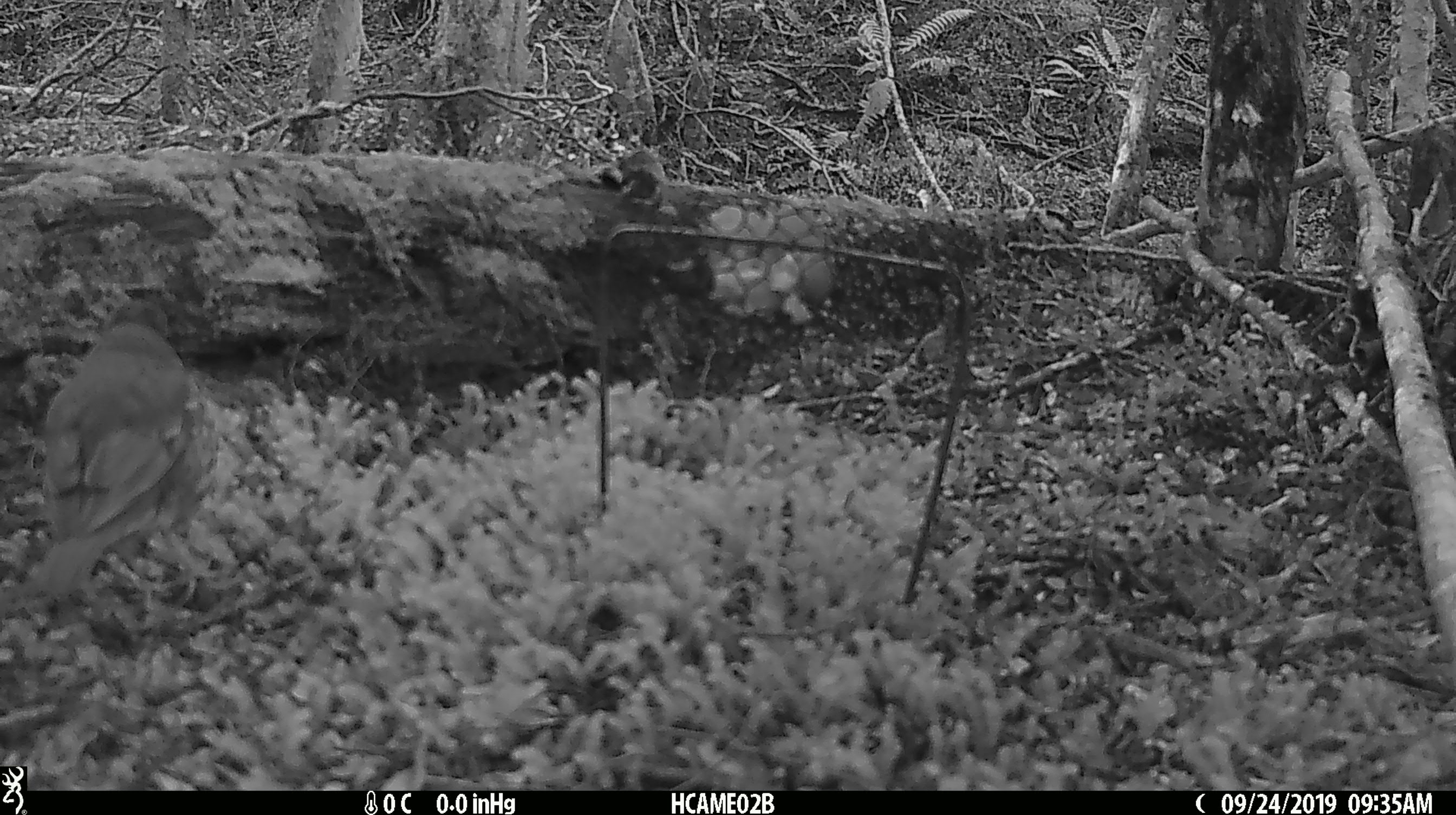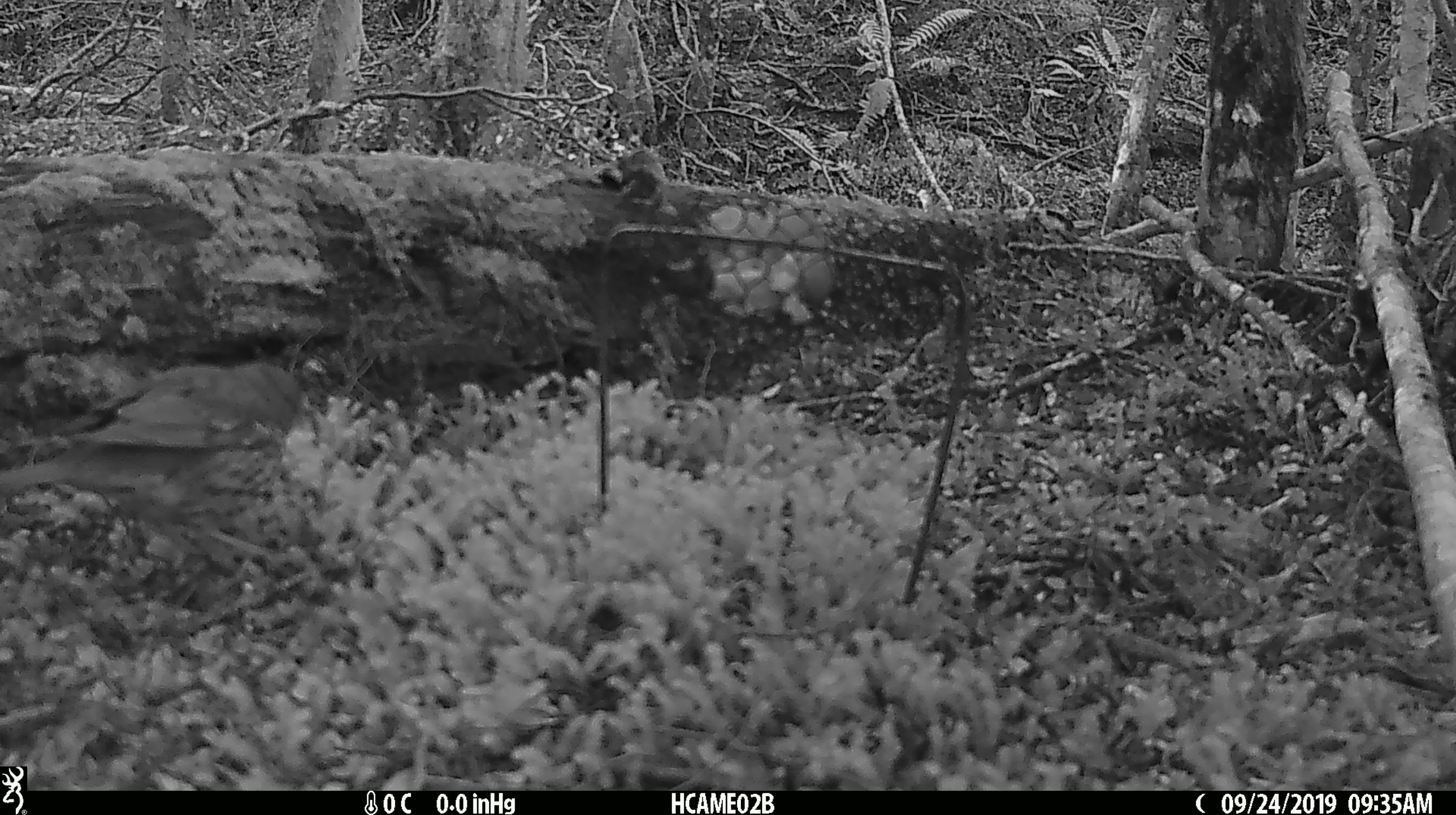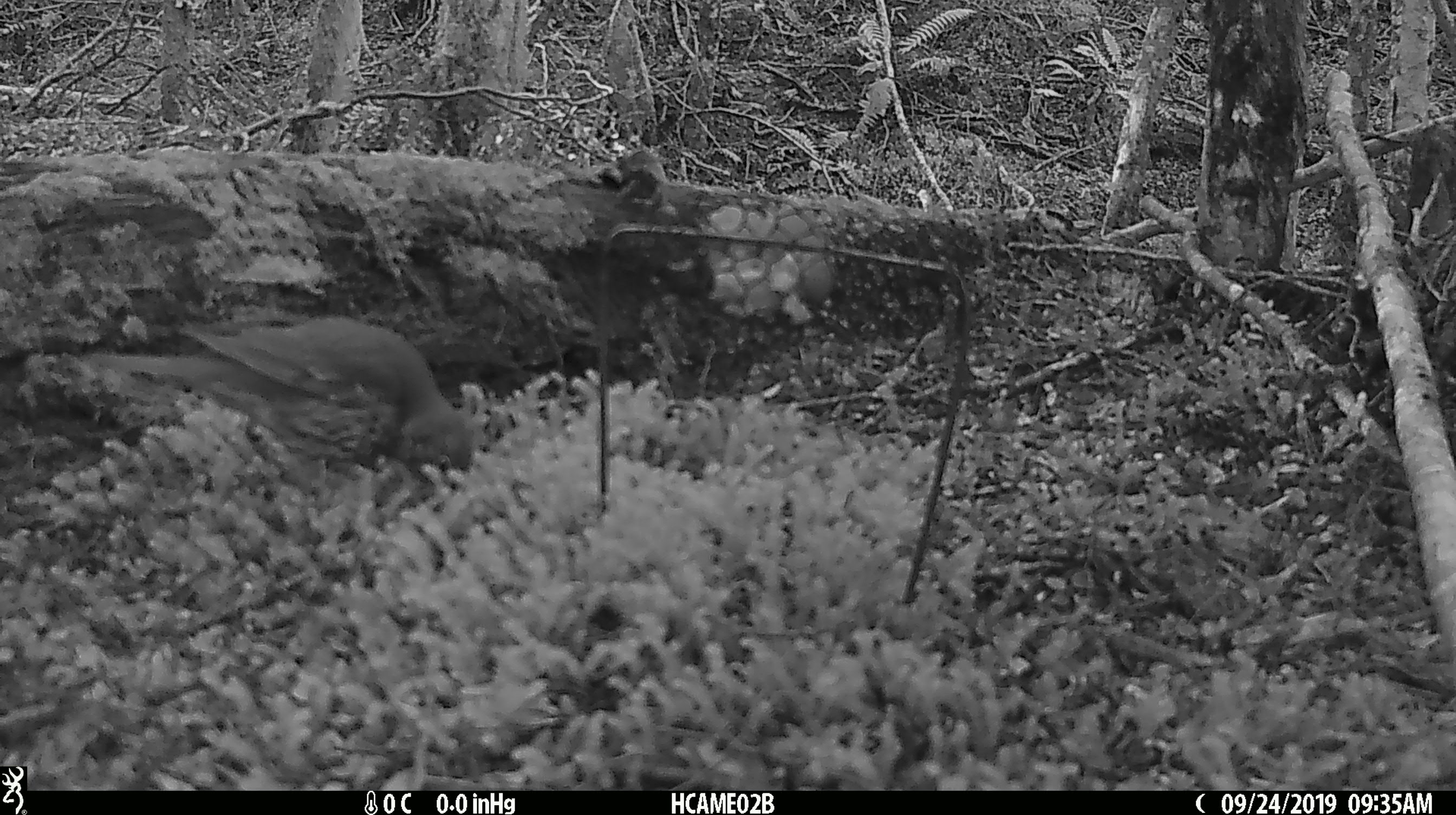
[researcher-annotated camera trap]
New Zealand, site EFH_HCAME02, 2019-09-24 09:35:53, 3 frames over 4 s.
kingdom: Animalia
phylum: Chordata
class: Aves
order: Passeriformes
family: Turdidae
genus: Turdus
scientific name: Turdus philomelos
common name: song thrush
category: thrush